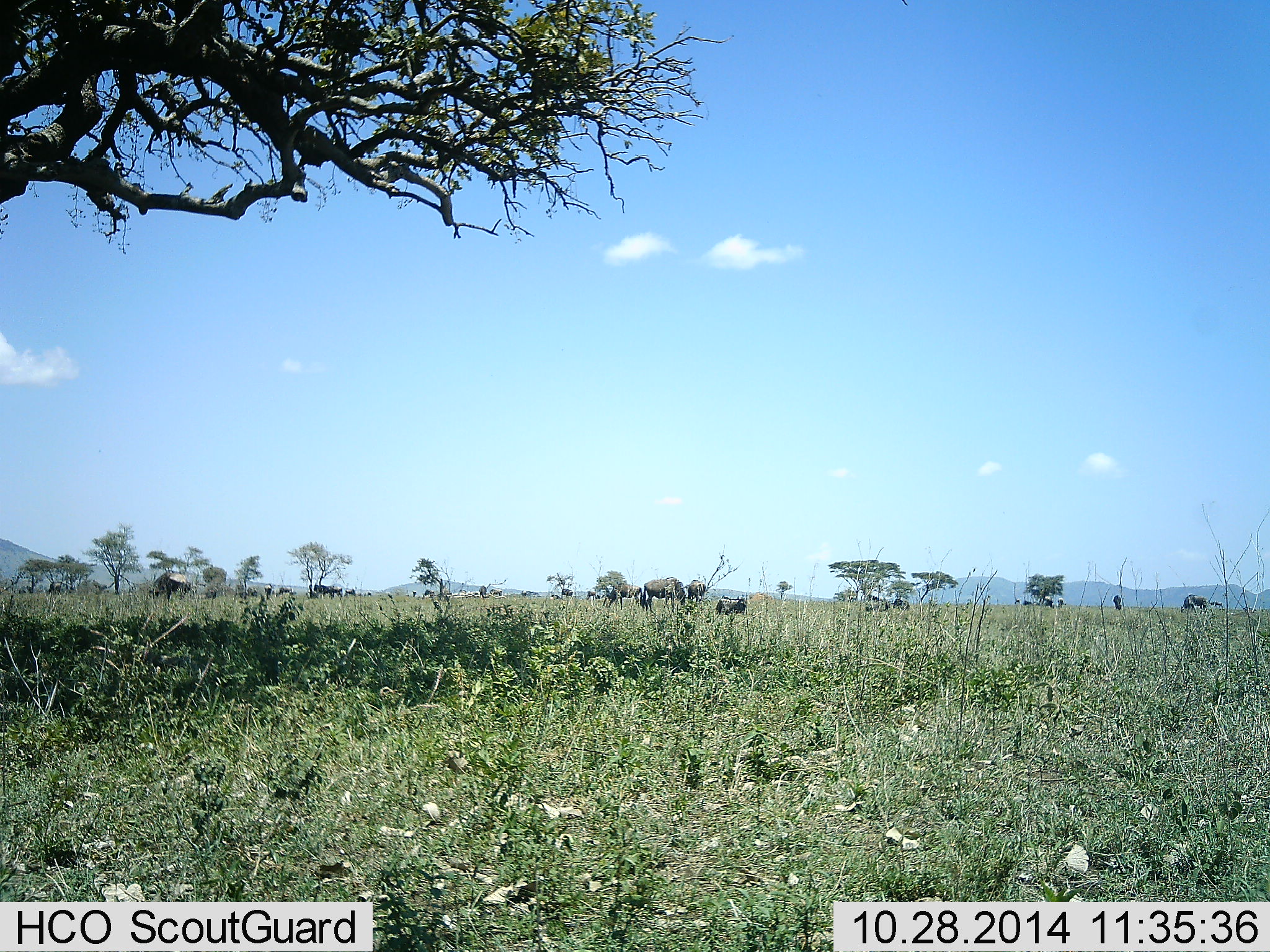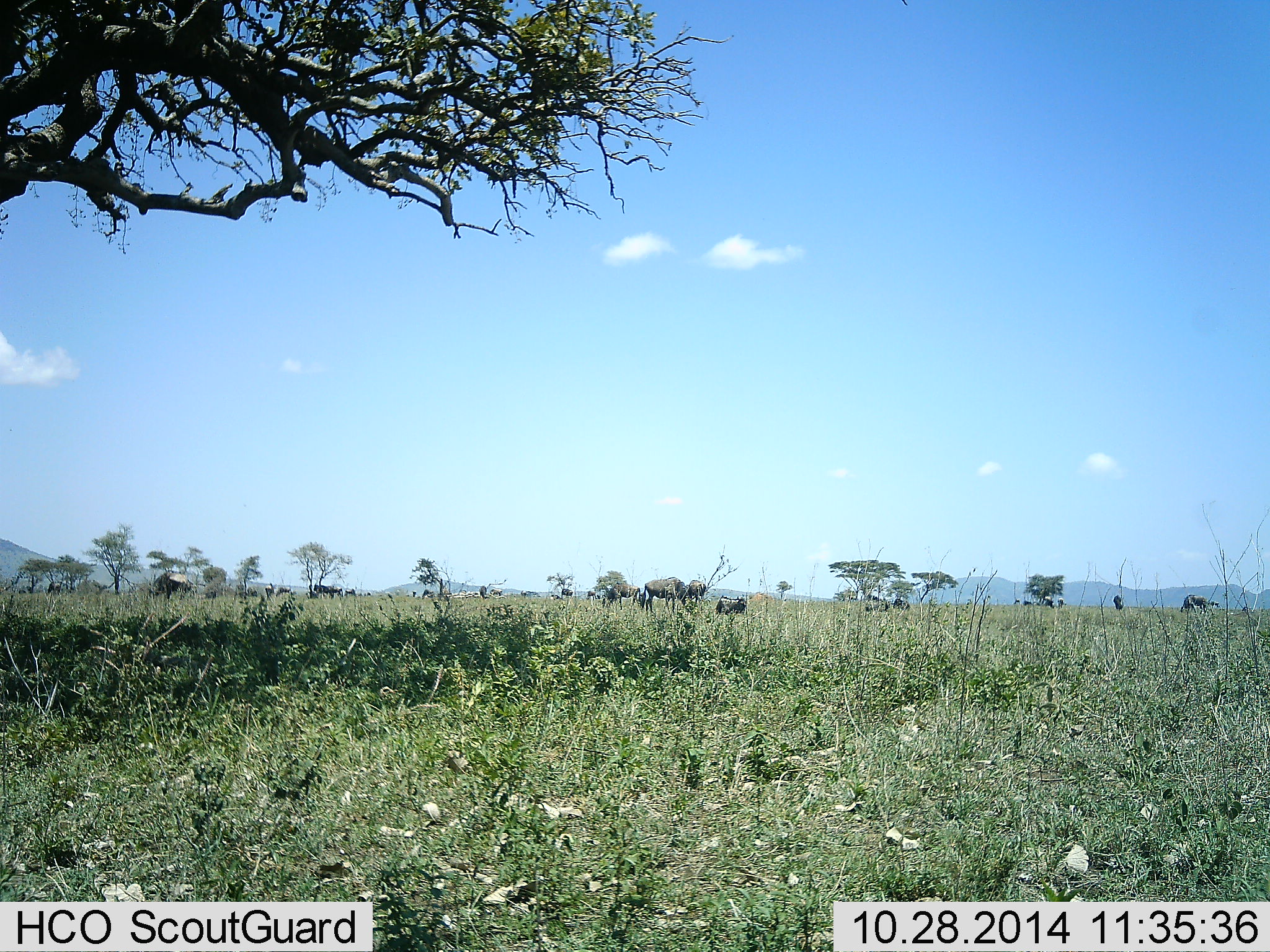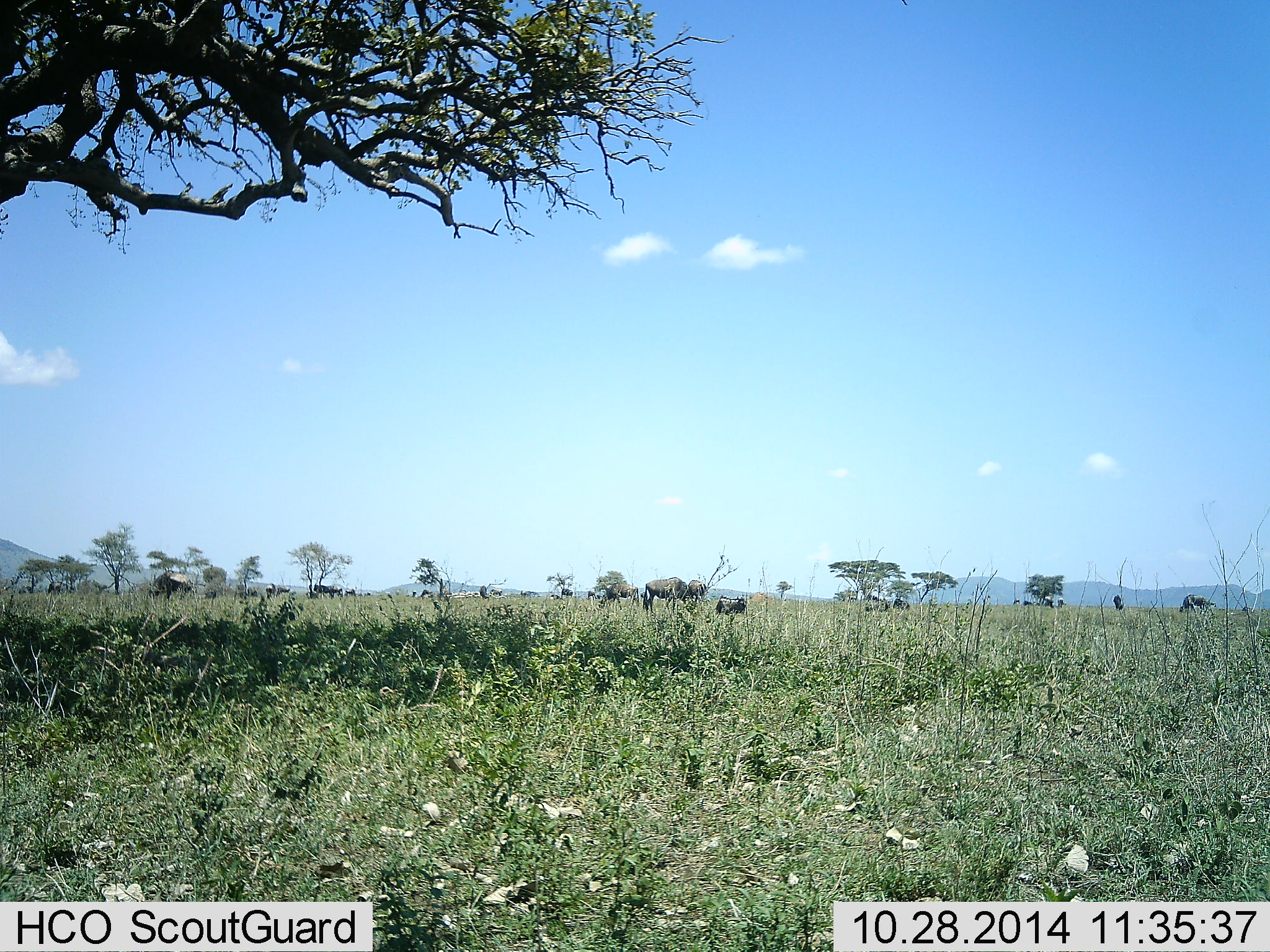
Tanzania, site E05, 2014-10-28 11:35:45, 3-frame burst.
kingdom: Animalia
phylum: Chordata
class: Mammalia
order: Artiodactyla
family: Bovidae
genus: Connochaetes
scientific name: Connochaetes taurinus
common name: blue wildebeest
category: wildebeest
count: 11-50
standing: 40%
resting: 20%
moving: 10%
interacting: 10%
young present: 0%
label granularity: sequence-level